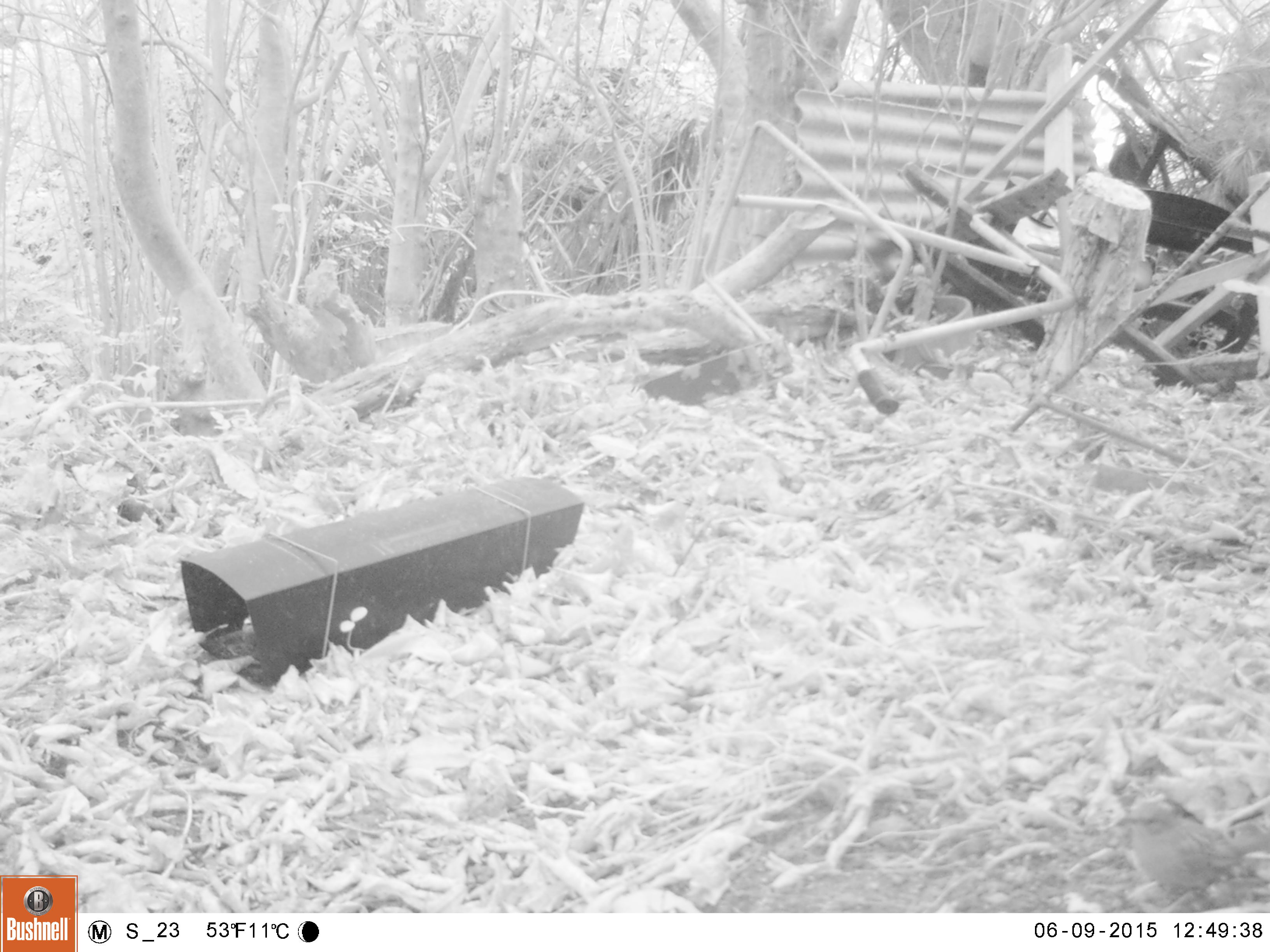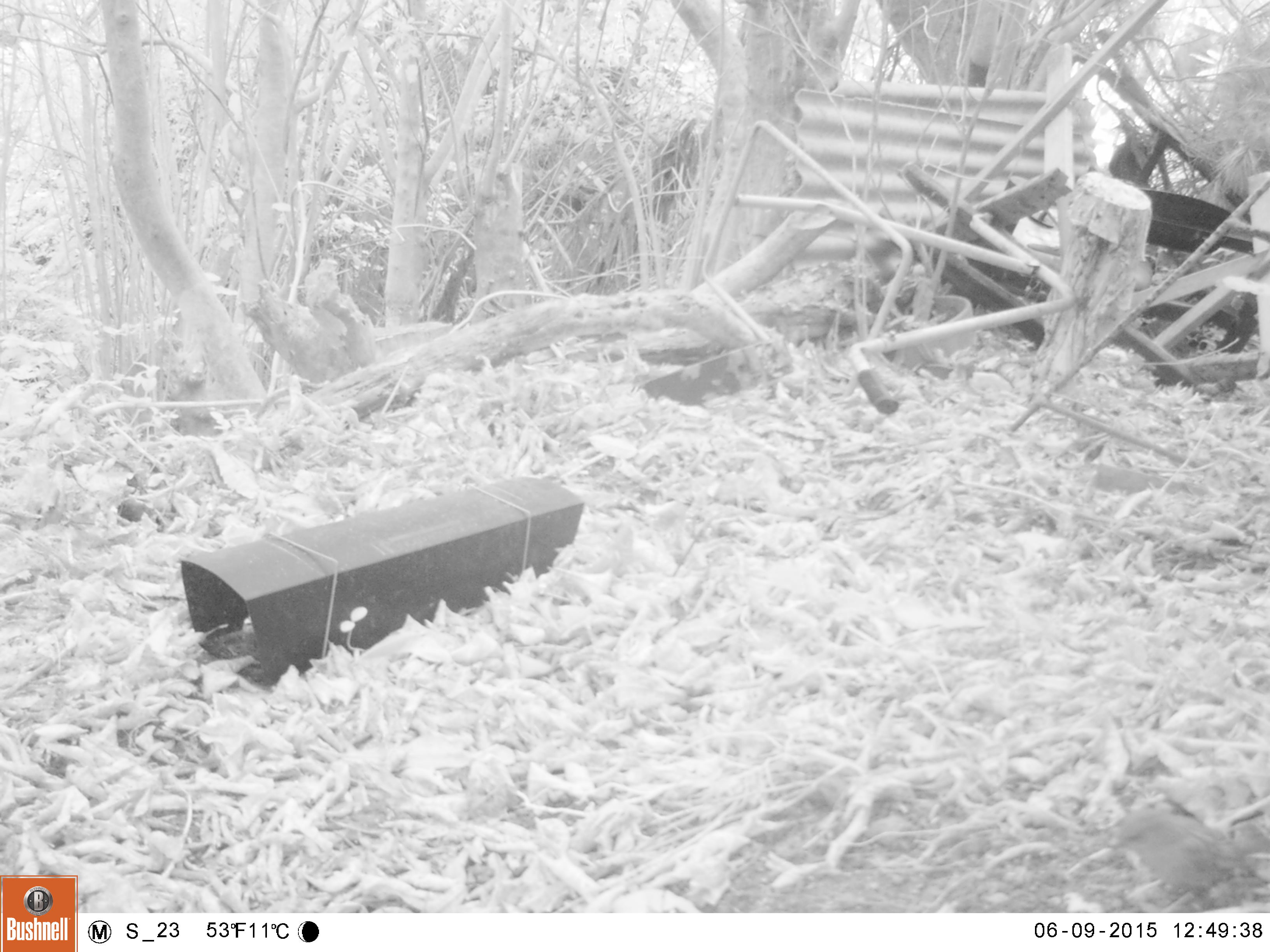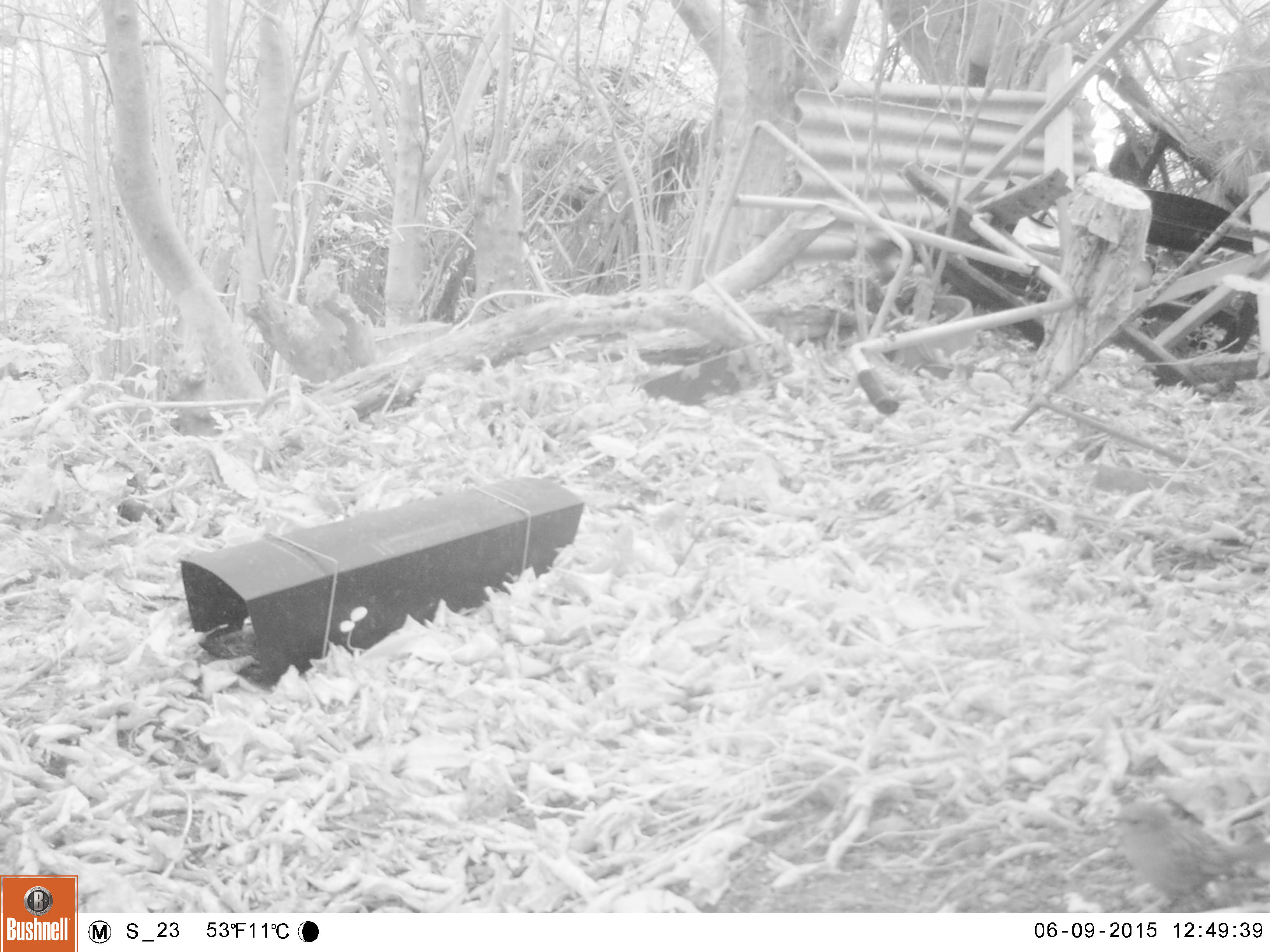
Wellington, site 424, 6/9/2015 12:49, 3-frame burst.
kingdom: Animalia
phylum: Chordata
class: Aves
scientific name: Aves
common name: bird